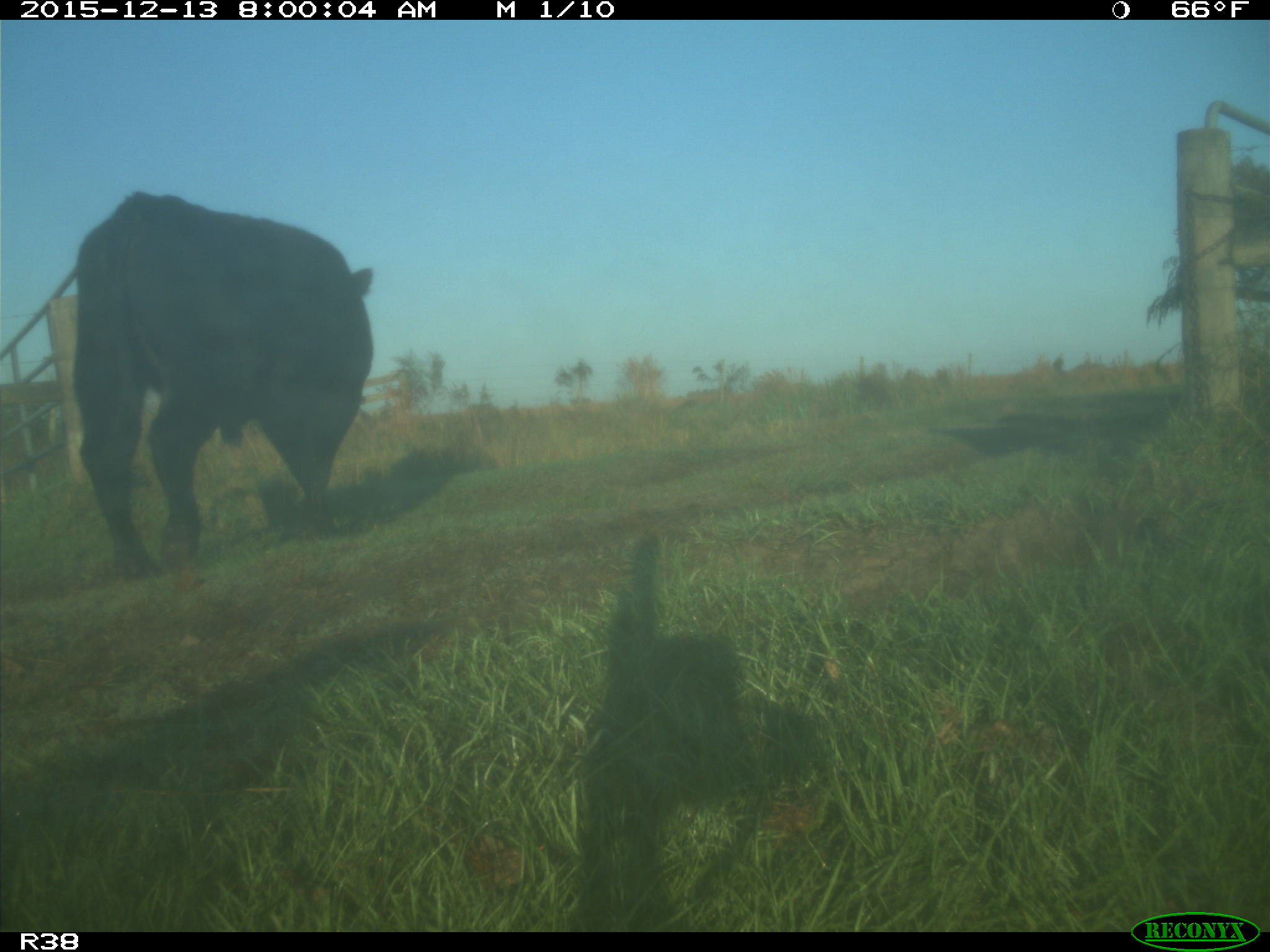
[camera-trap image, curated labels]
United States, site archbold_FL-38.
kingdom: Animalia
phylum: Chordata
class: Mammalia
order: Artiodactyla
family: Bovidae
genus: Bos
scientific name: Bos taurus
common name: domestic cow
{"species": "Bos taurus (domestic cow)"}